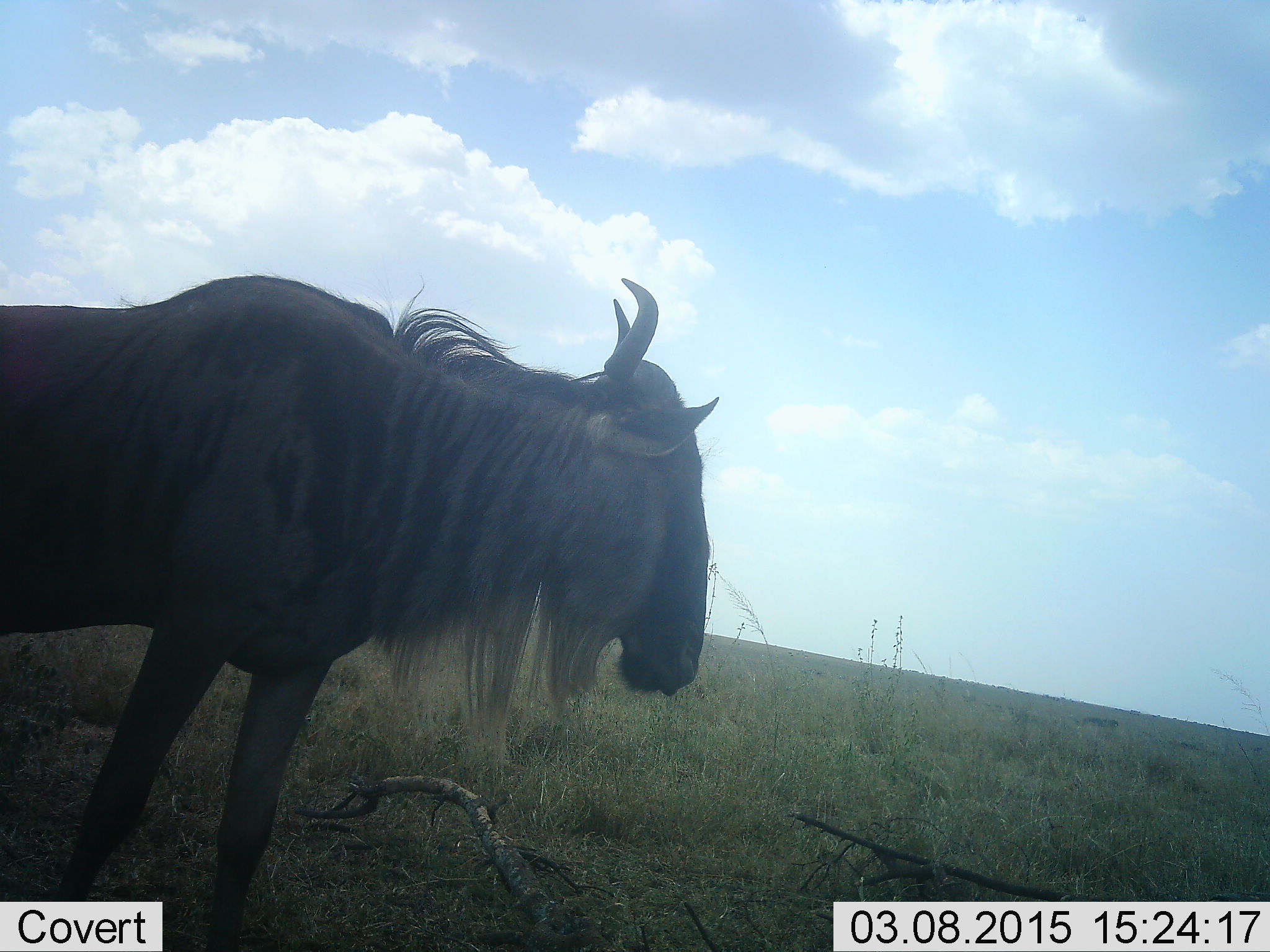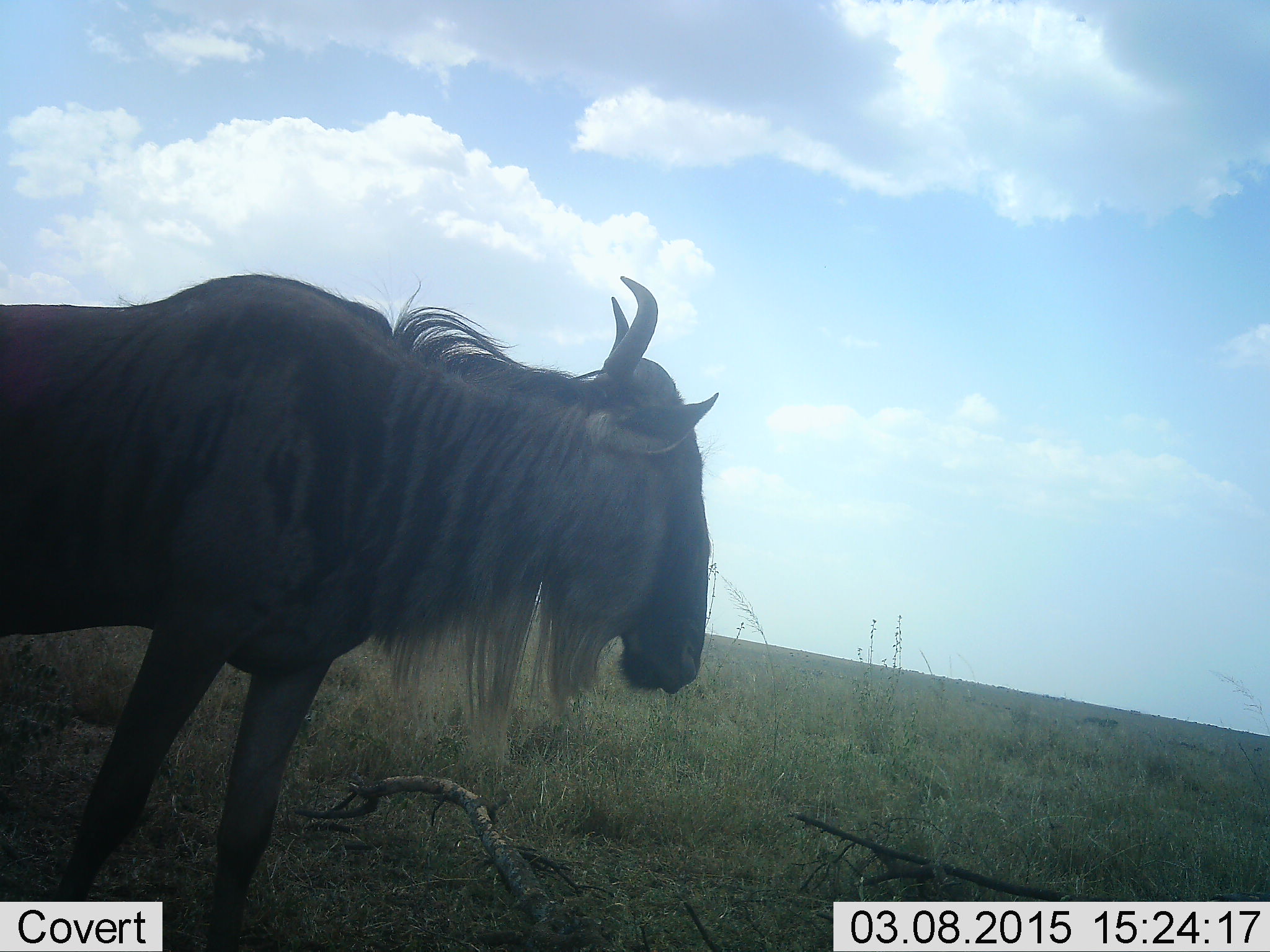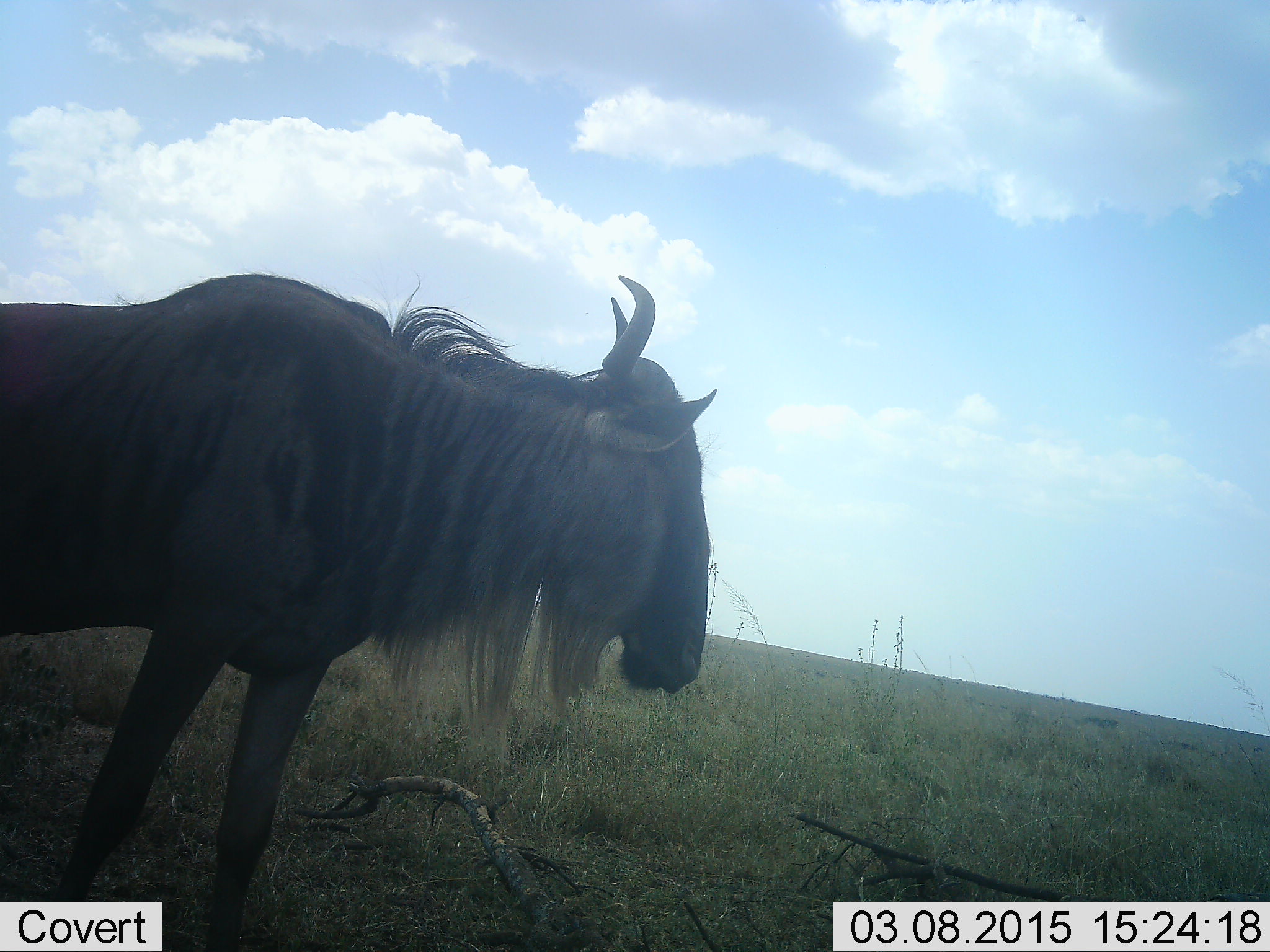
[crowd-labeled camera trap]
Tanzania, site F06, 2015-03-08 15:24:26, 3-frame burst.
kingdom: Animalia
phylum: Chordata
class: Mammalia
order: Artiodactyla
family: Bovidae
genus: Connochaetes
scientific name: Connochaetes taurinus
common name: blue wildebeest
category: wildebeest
Wildebeest (blue wildebeest) (Connochaetes taurinus), count 1. Behavior (volunteer vote fractions): standing 100%, resting 10%, moving 0%, interacting 0%. Young present (vote fraction): 0%. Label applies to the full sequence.